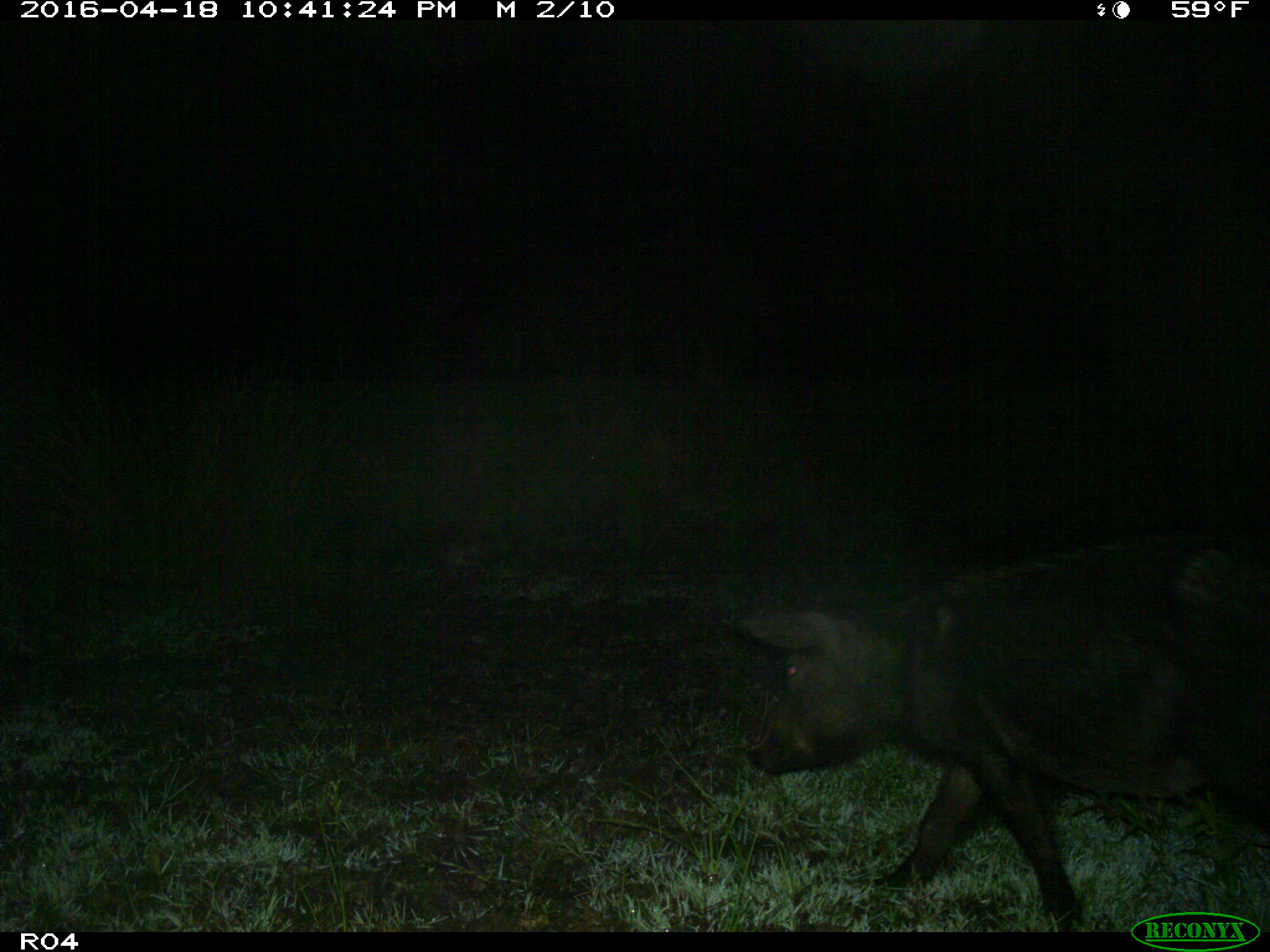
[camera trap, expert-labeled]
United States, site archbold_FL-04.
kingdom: Animalia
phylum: Chordata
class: Mammalia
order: Artiodactyla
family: Suidae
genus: Sus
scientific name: Sus scrofa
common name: wild boar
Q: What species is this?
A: Sus scrofa (wild boar).